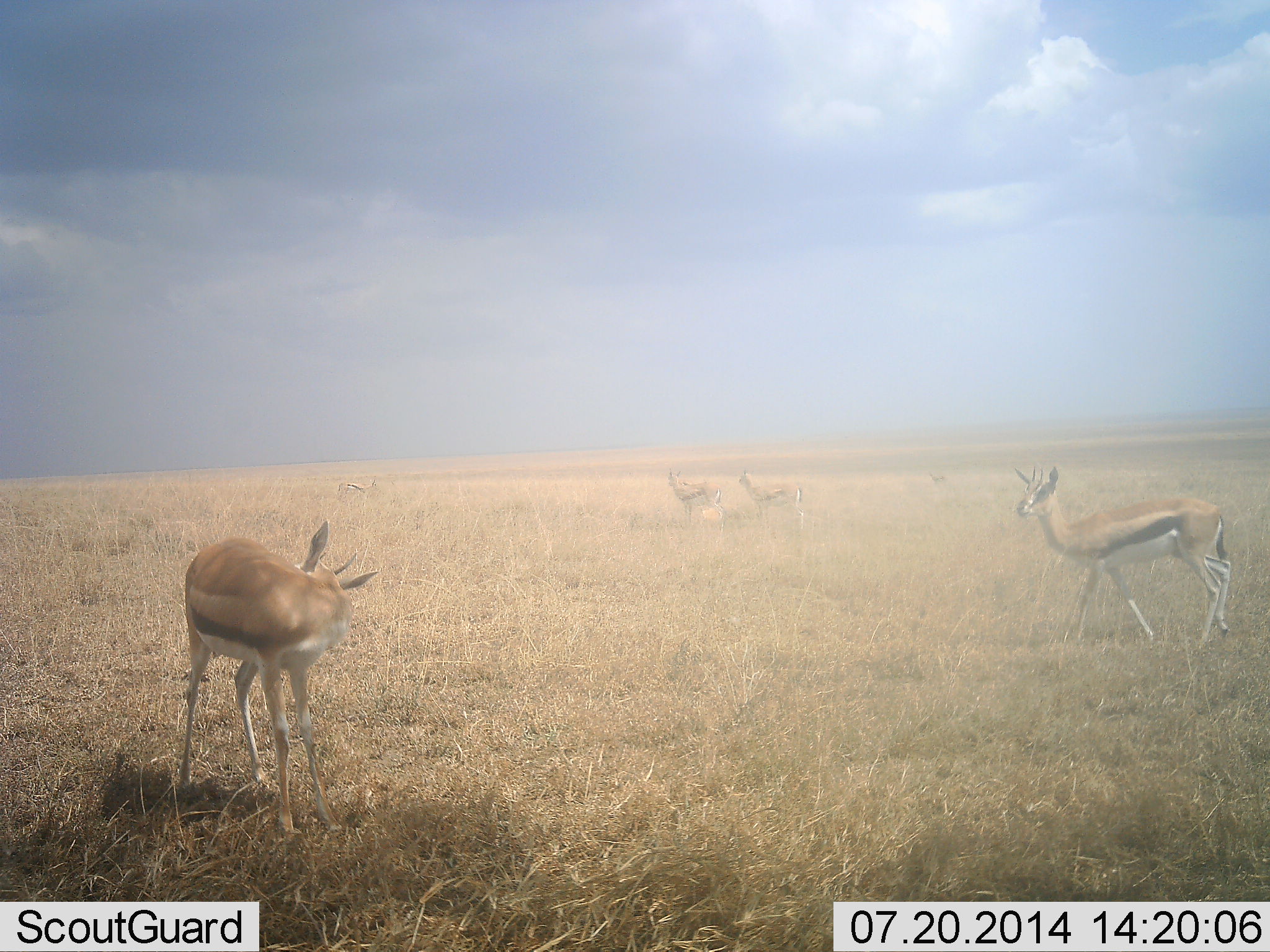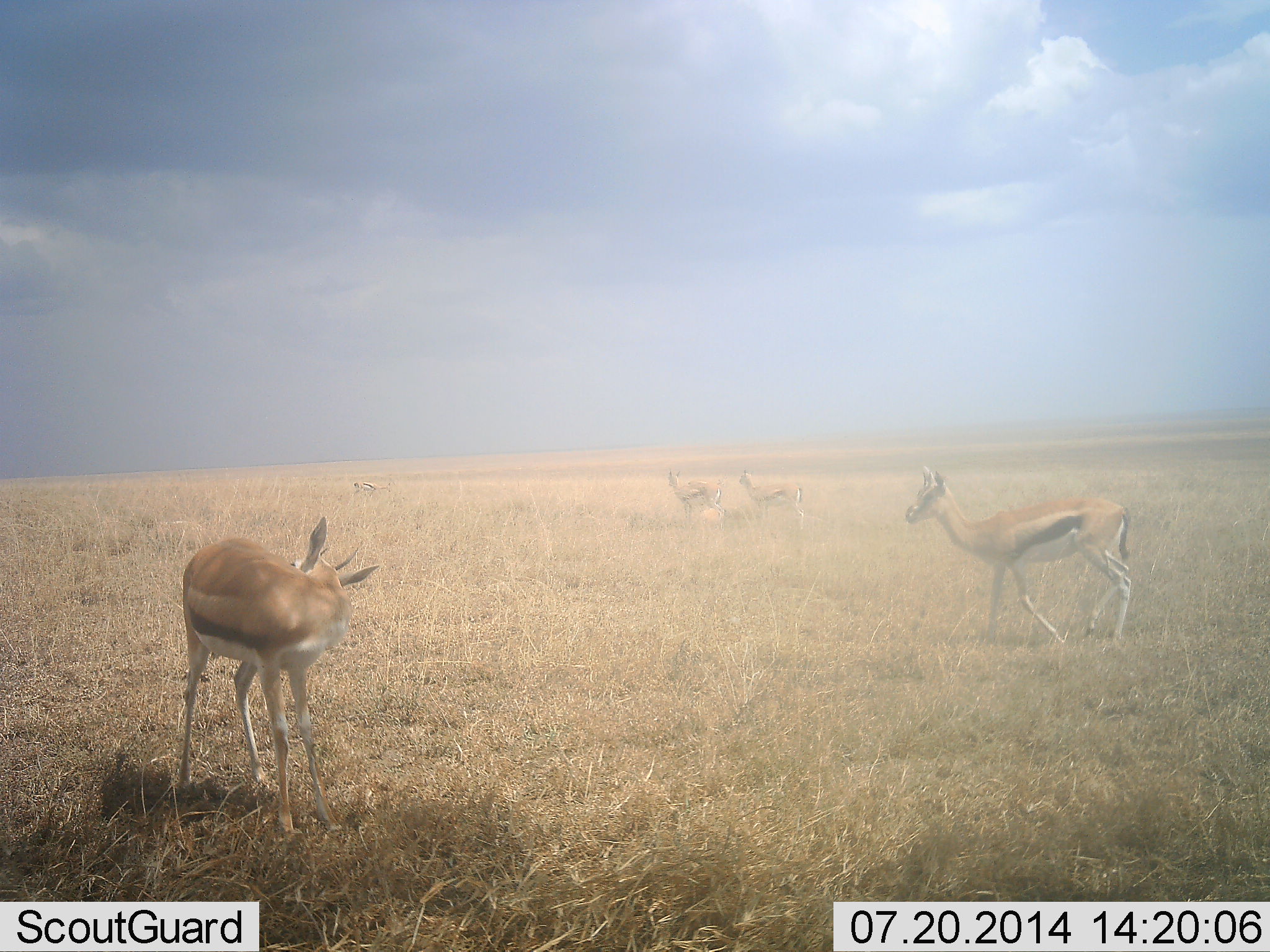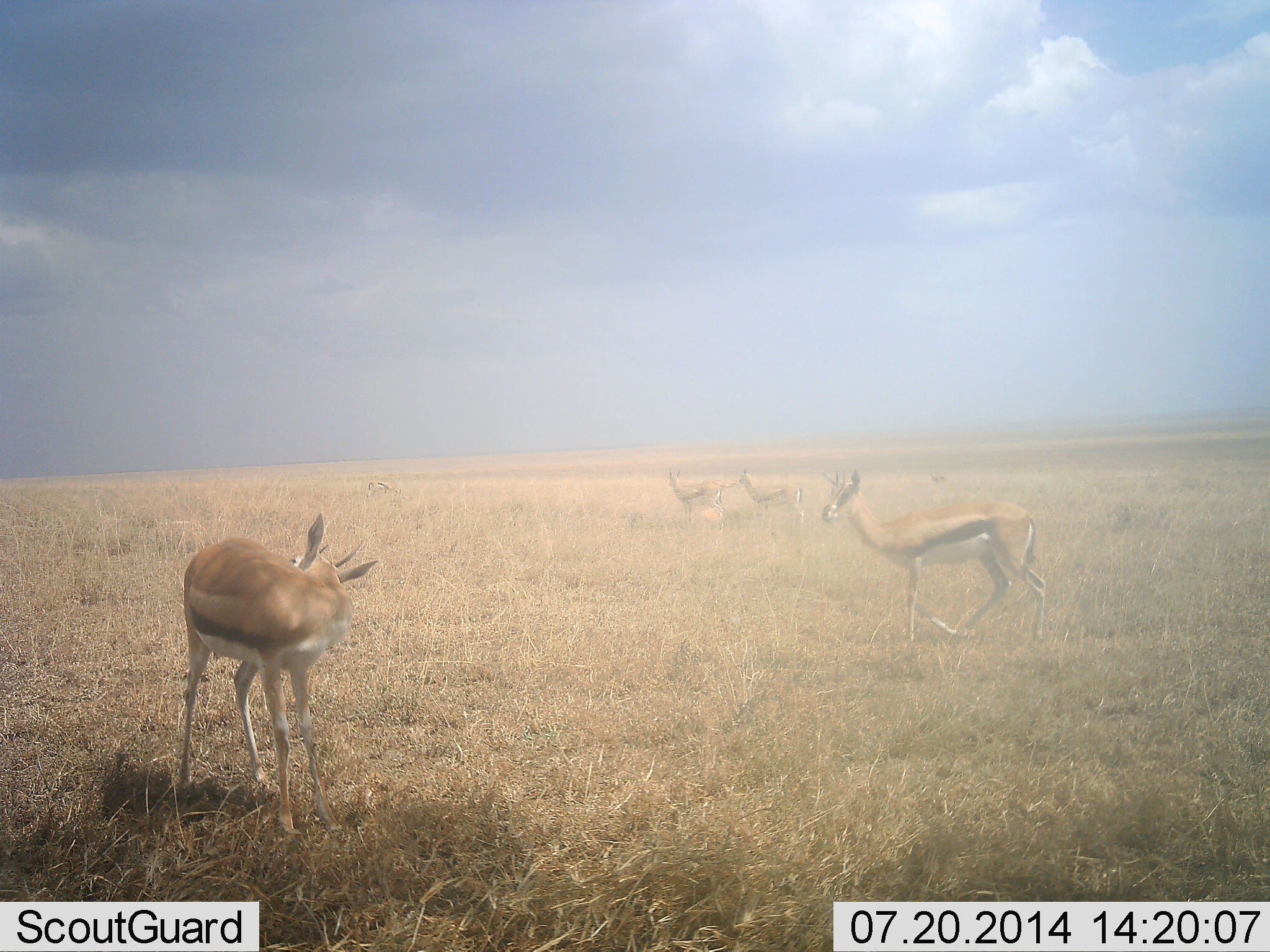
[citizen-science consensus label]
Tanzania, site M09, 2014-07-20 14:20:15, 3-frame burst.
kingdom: Animalia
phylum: Chordata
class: Mammalia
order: Artiodactyla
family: Bovidae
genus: Eudorcas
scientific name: Eudorcas thomsonii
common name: thomson's gazelle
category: gazellethomsons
Gazellethomsons (thomson's gazelle) (Eudorcas thomsonii), count 4. Behavior (volunteer vote fractions): standing 70%, resting 20%, moving 50%, interacting 10%. Young present (vote fraction): 0%. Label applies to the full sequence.